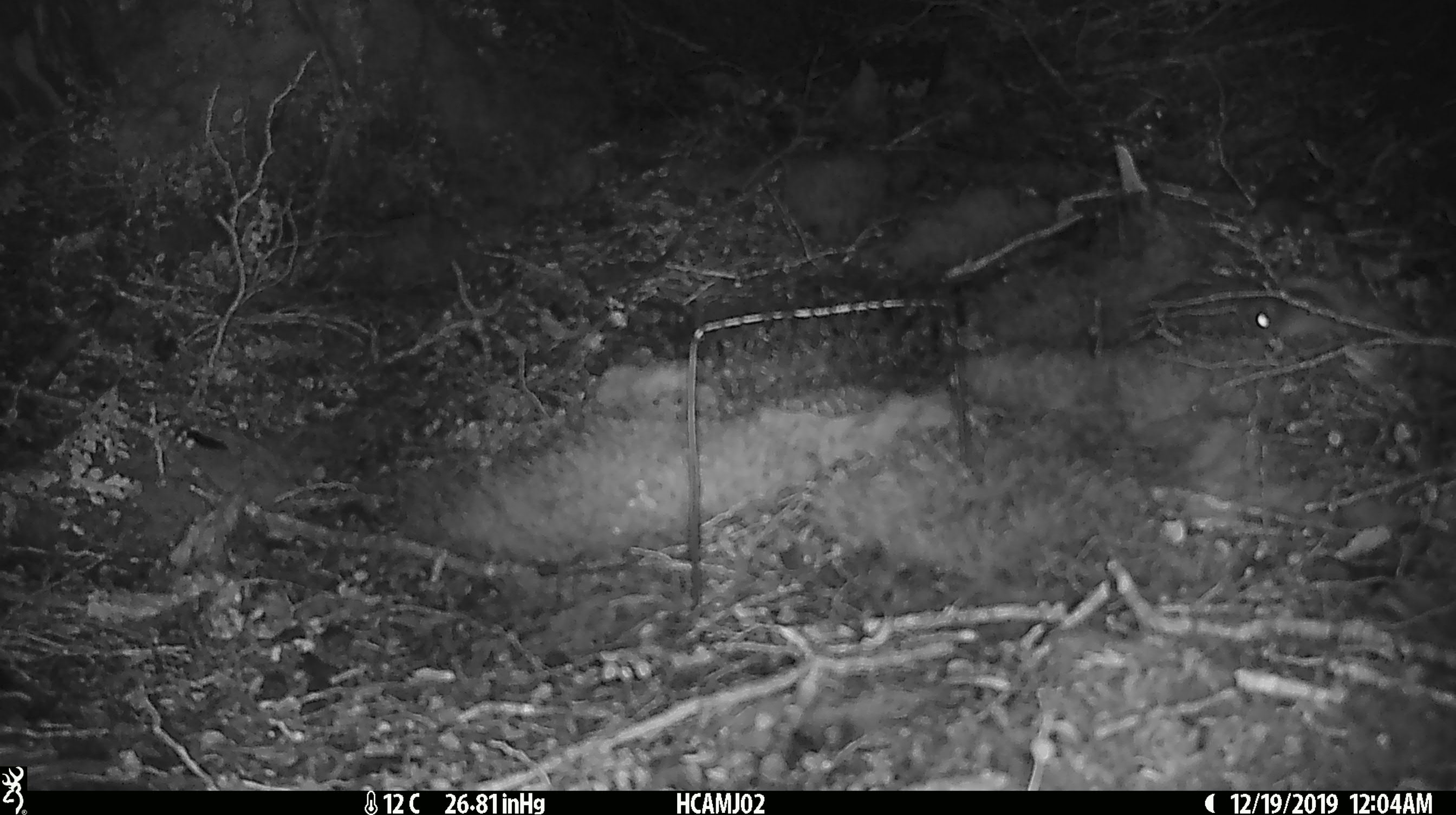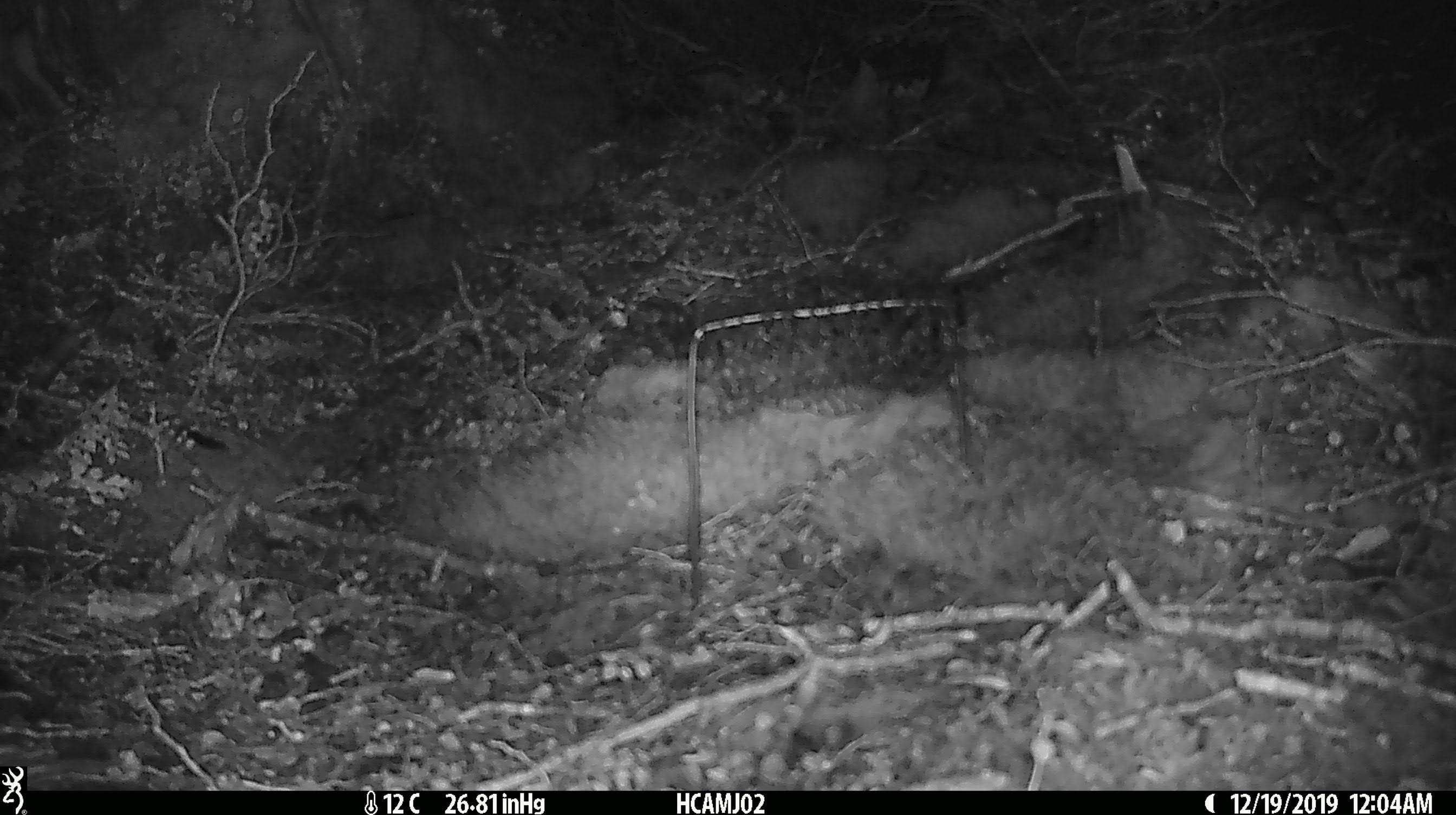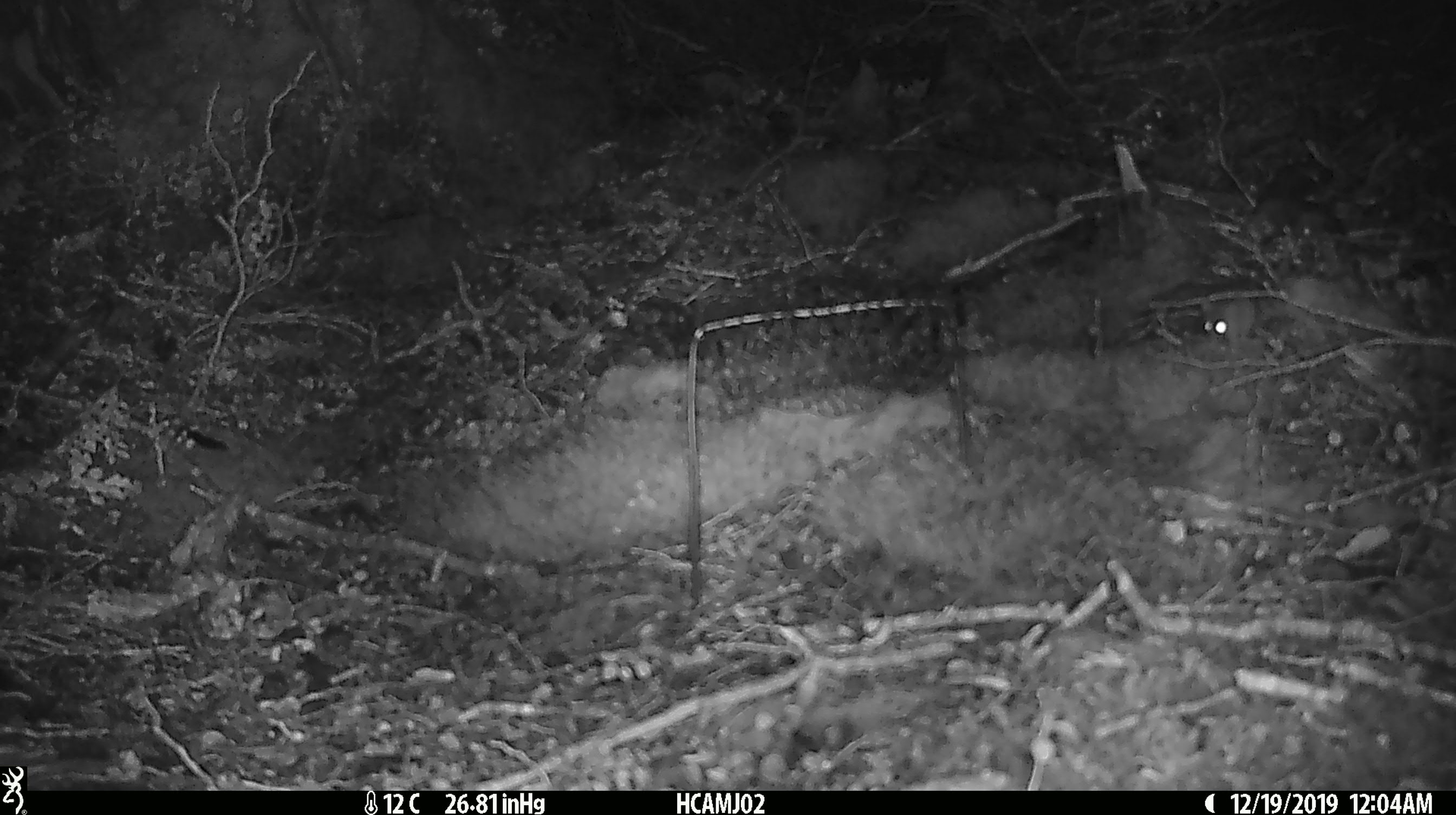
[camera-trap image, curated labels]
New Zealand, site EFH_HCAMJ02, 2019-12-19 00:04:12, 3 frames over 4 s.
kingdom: Animalia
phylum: Chordata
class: Mammalia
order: Rodentia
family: Muridae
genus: Mus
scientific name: Mus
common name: mouse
Mouse (Mus).